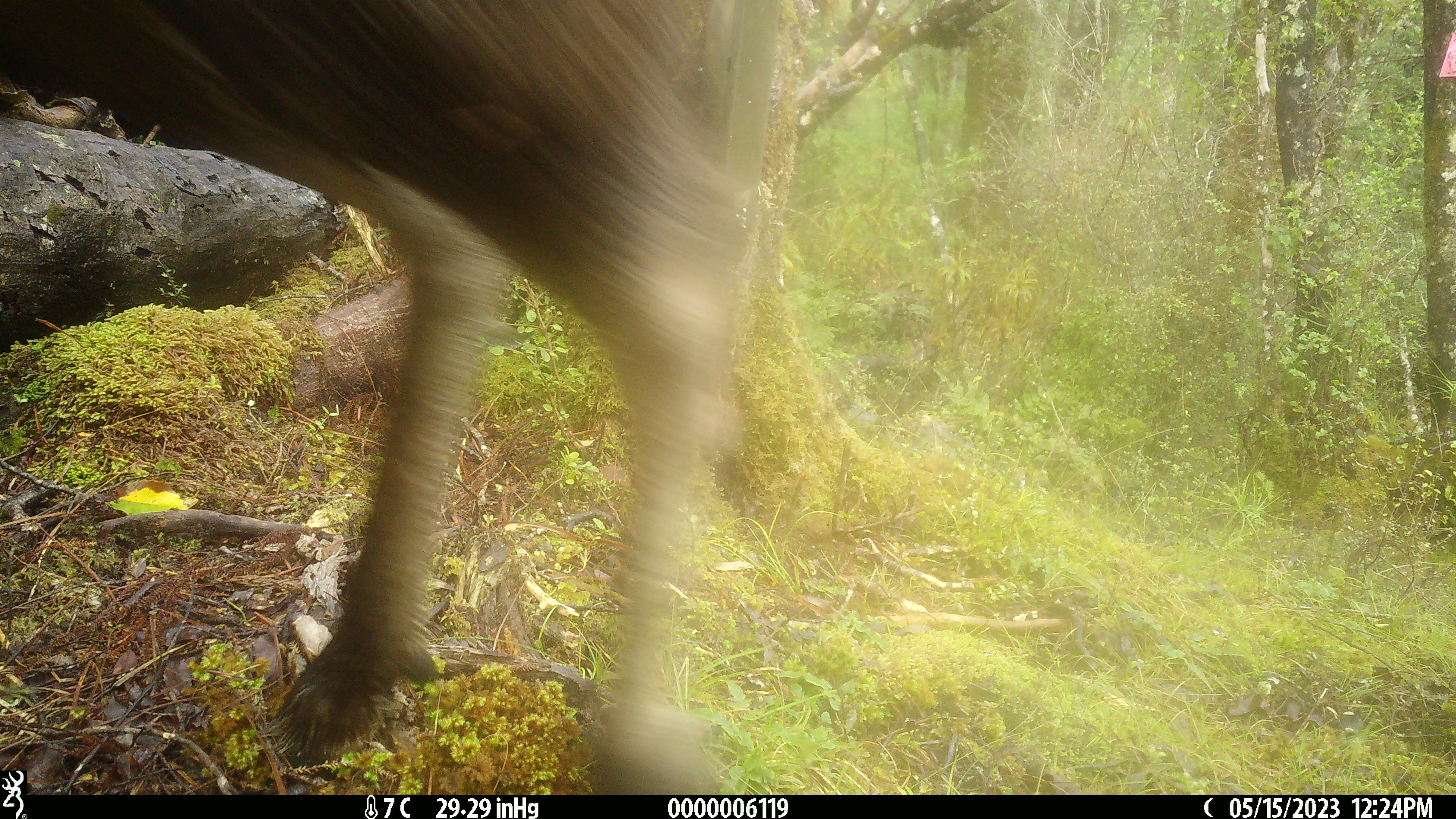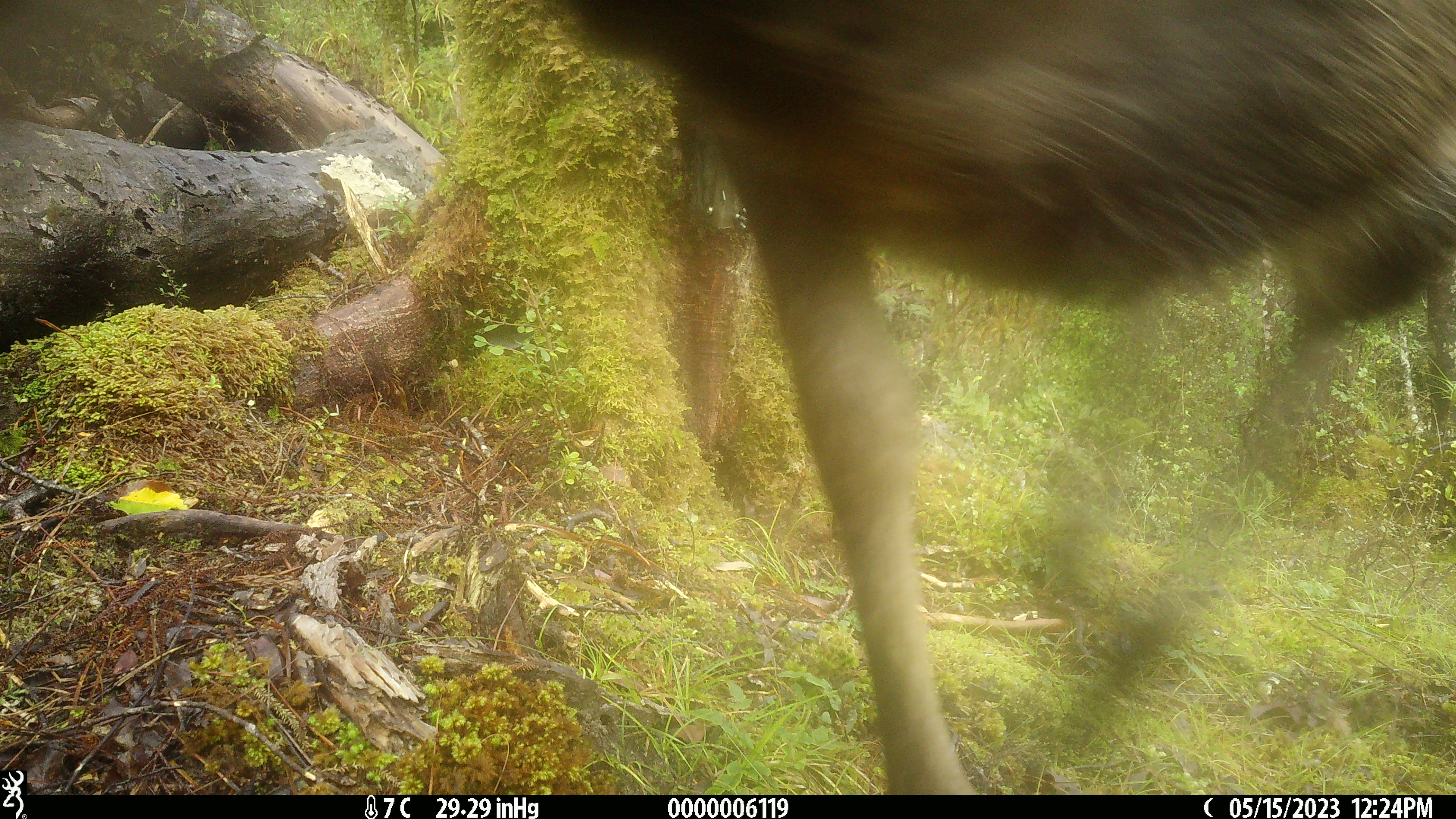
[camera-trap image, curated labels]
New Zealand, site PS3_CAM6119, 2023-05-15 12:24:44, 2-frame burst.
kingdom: Animalia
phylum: Chordata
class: Mammalia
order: Artiodactyla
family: Cervidae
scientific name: Cervidae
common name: deer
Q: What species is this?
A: Deer (Cervidae).